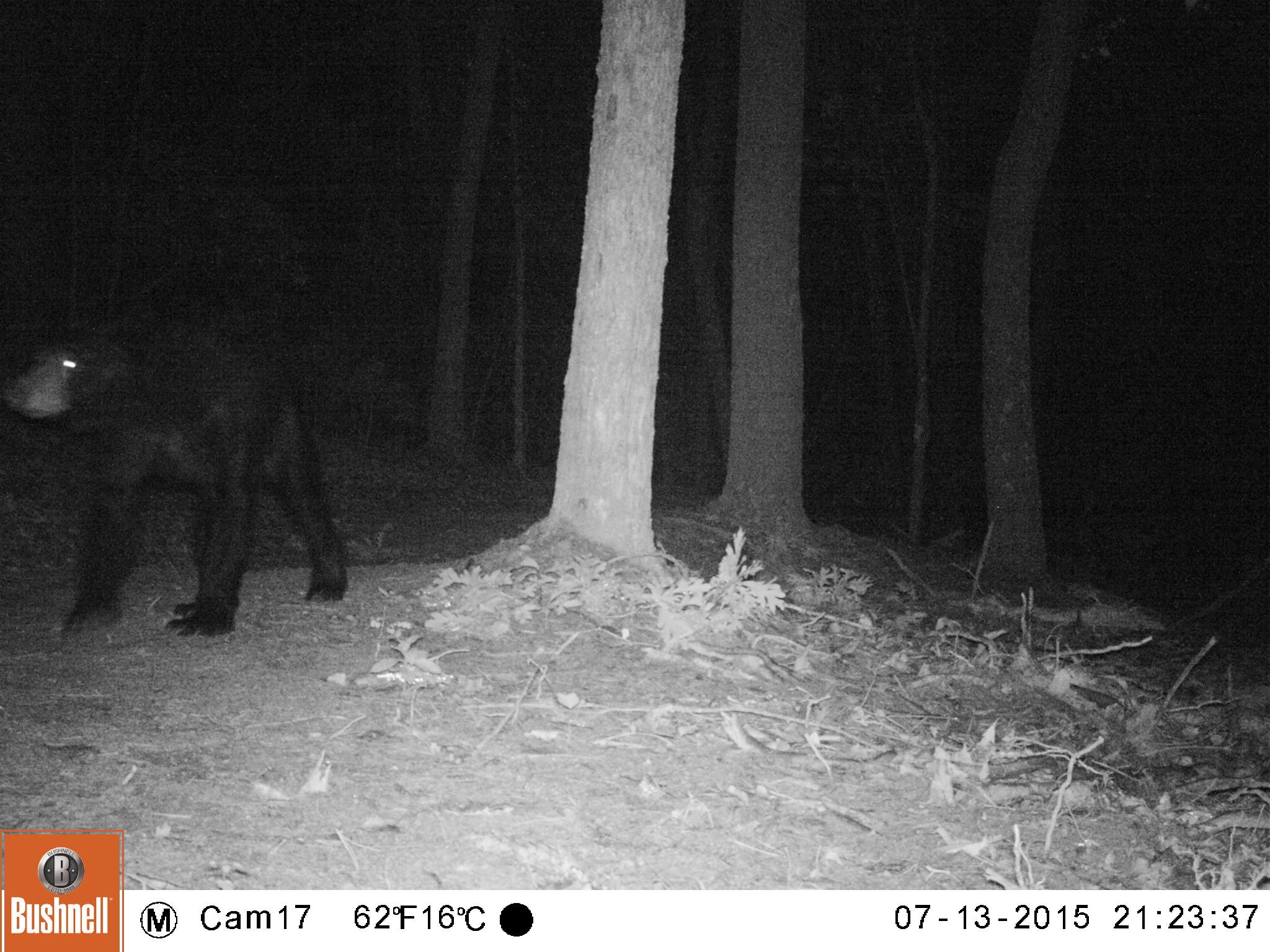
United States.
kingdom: Animalia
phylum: Chordata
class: Mammalia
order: Carnivora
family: Ursidae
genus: Ursus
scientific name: Ursus americanus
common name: american black bear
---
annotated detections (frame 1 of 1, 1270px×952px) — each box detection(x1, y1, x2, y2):
American Black Bear: detection(10, 296, 372, 649)